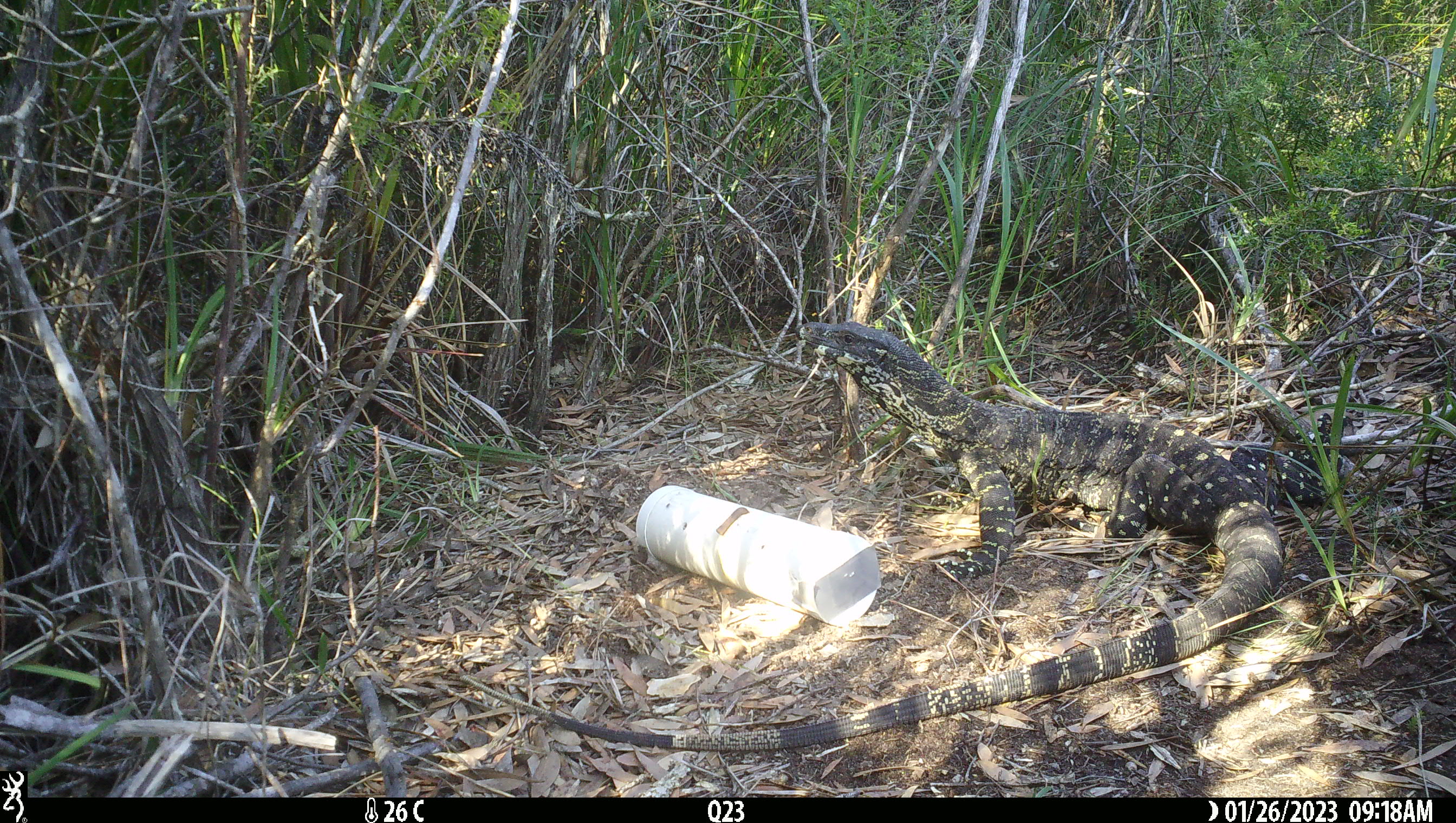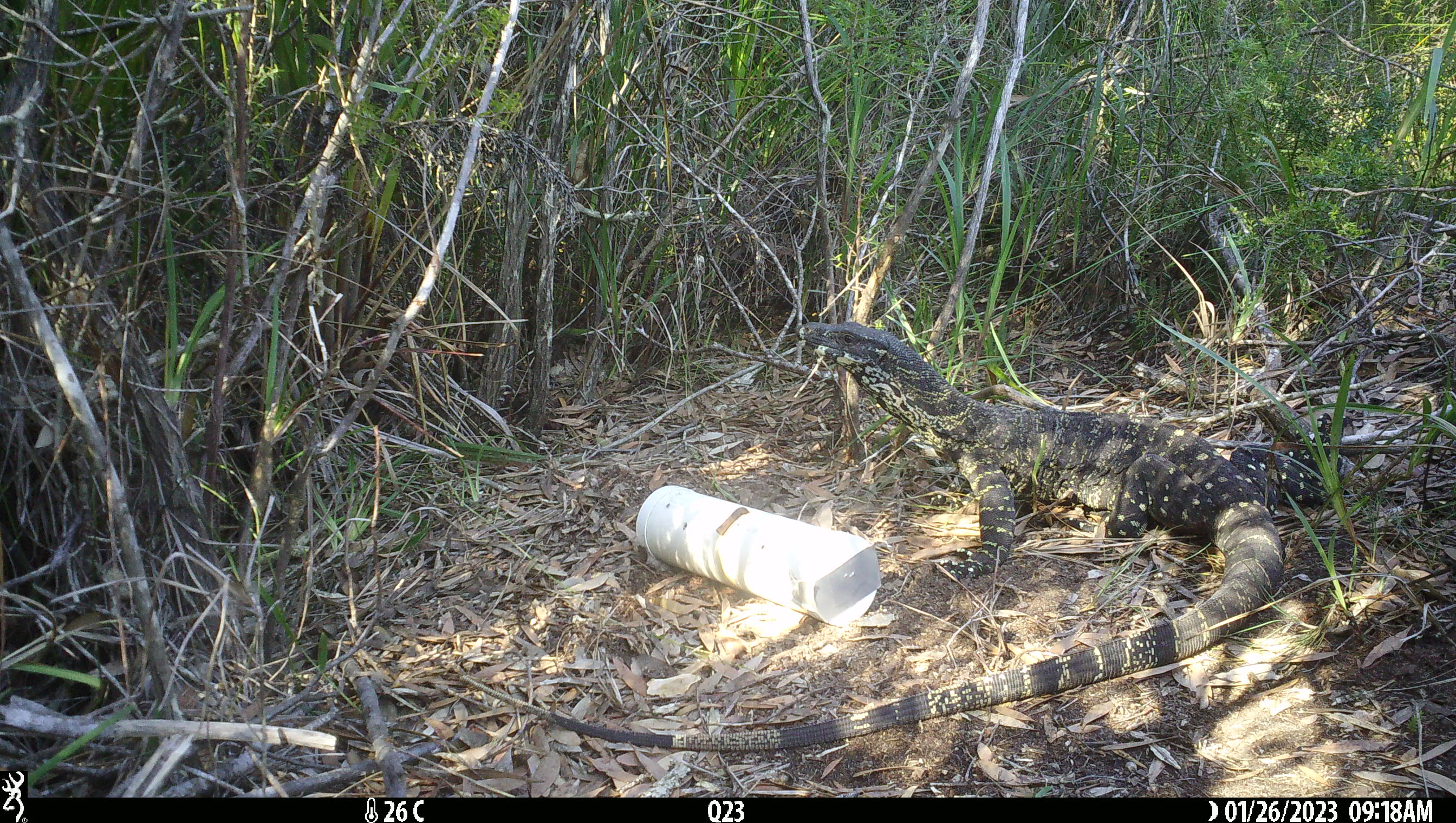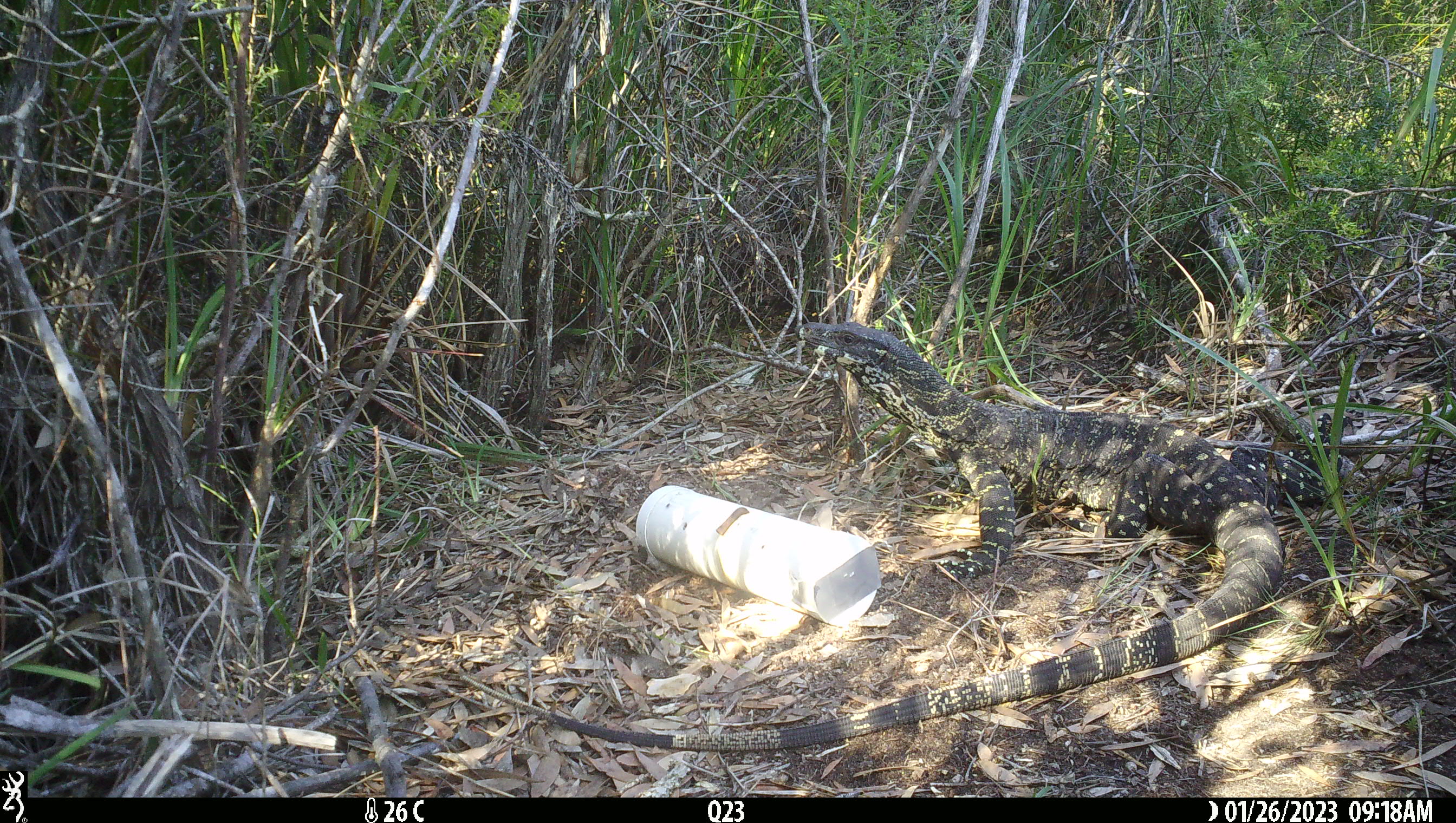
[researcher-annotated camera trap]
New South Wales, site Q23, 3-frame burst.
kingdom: Animalia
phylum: Chordata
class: Reptilia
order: Squamata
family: Varanidae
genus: Varanus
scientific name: Varanus varius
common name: lace monitor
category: goanna